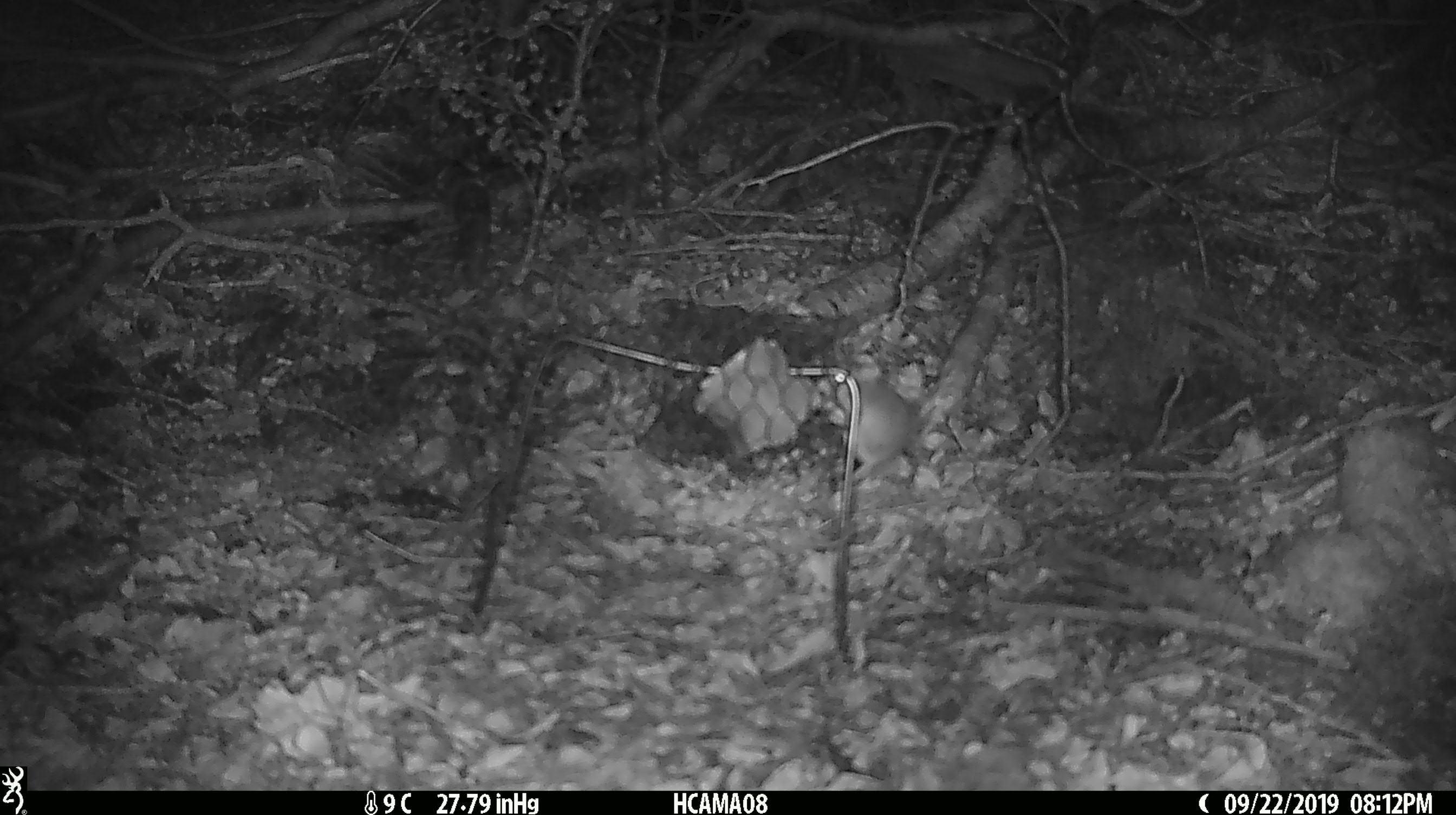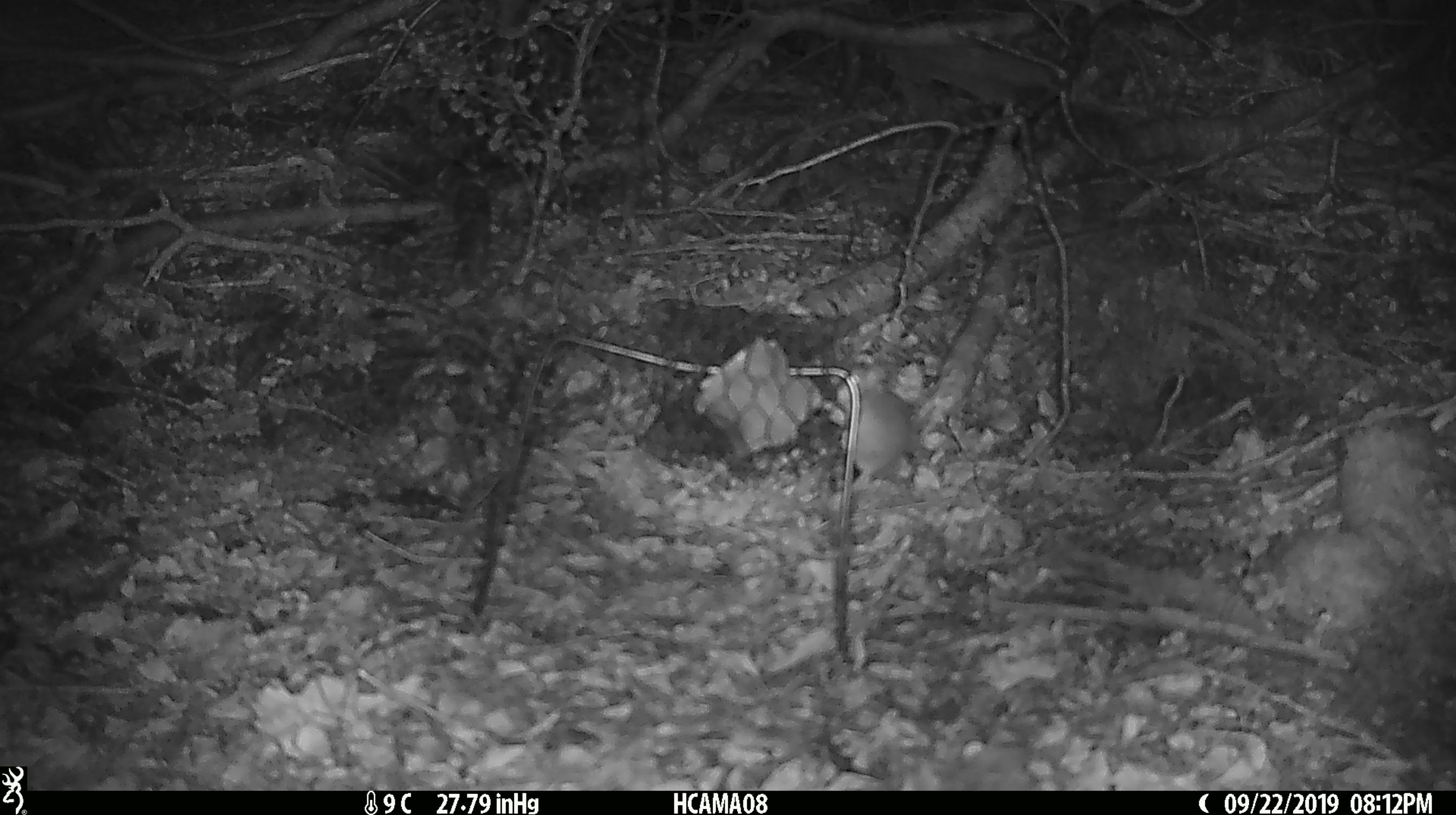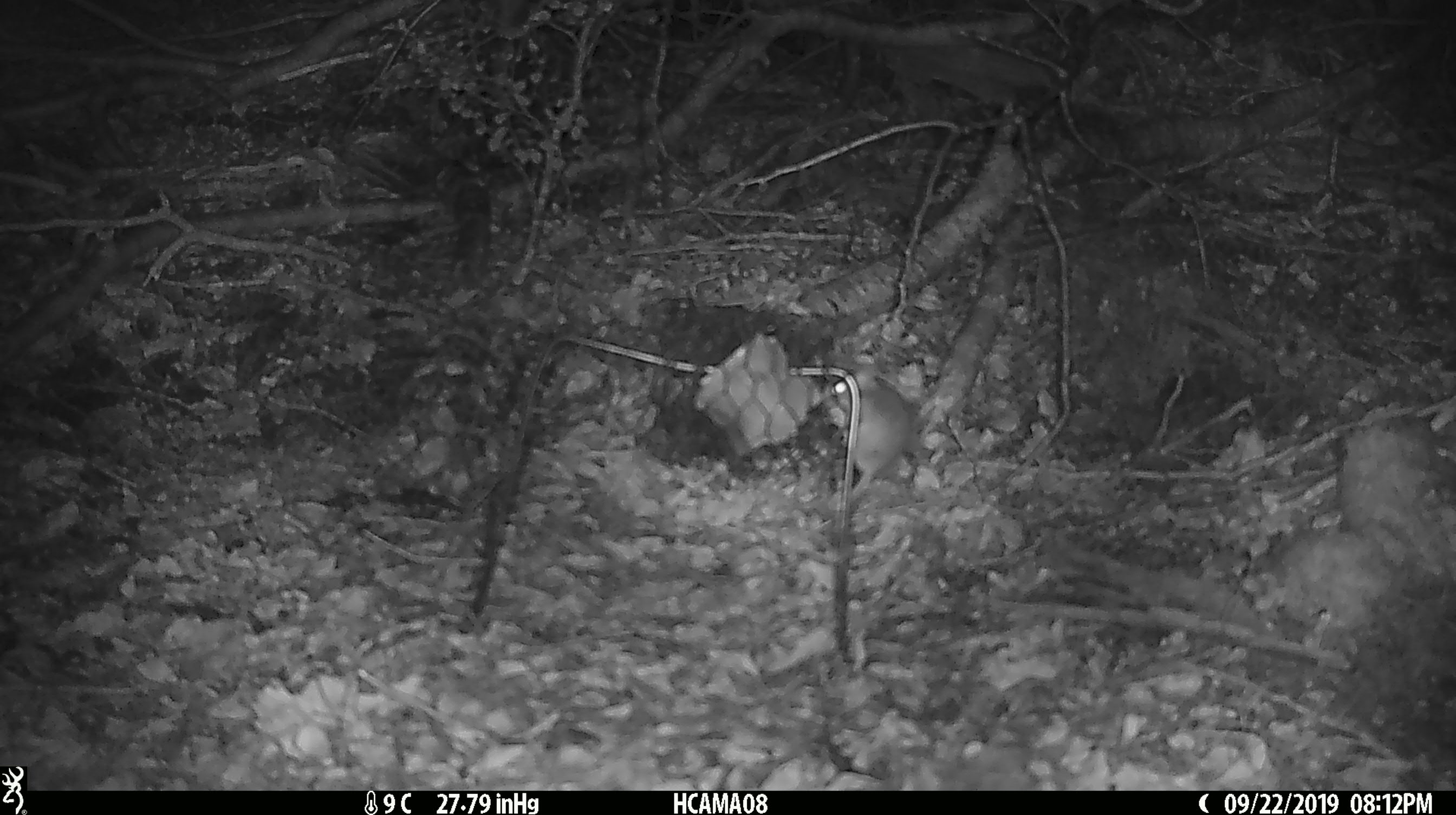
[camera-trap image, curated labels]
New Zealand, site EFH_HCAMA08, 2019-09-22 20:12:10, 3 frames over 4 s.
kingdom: Animalia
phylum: Chordata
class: Mammalia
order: Rodentia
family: Muridae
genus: Mus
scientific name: Mus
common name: mouse